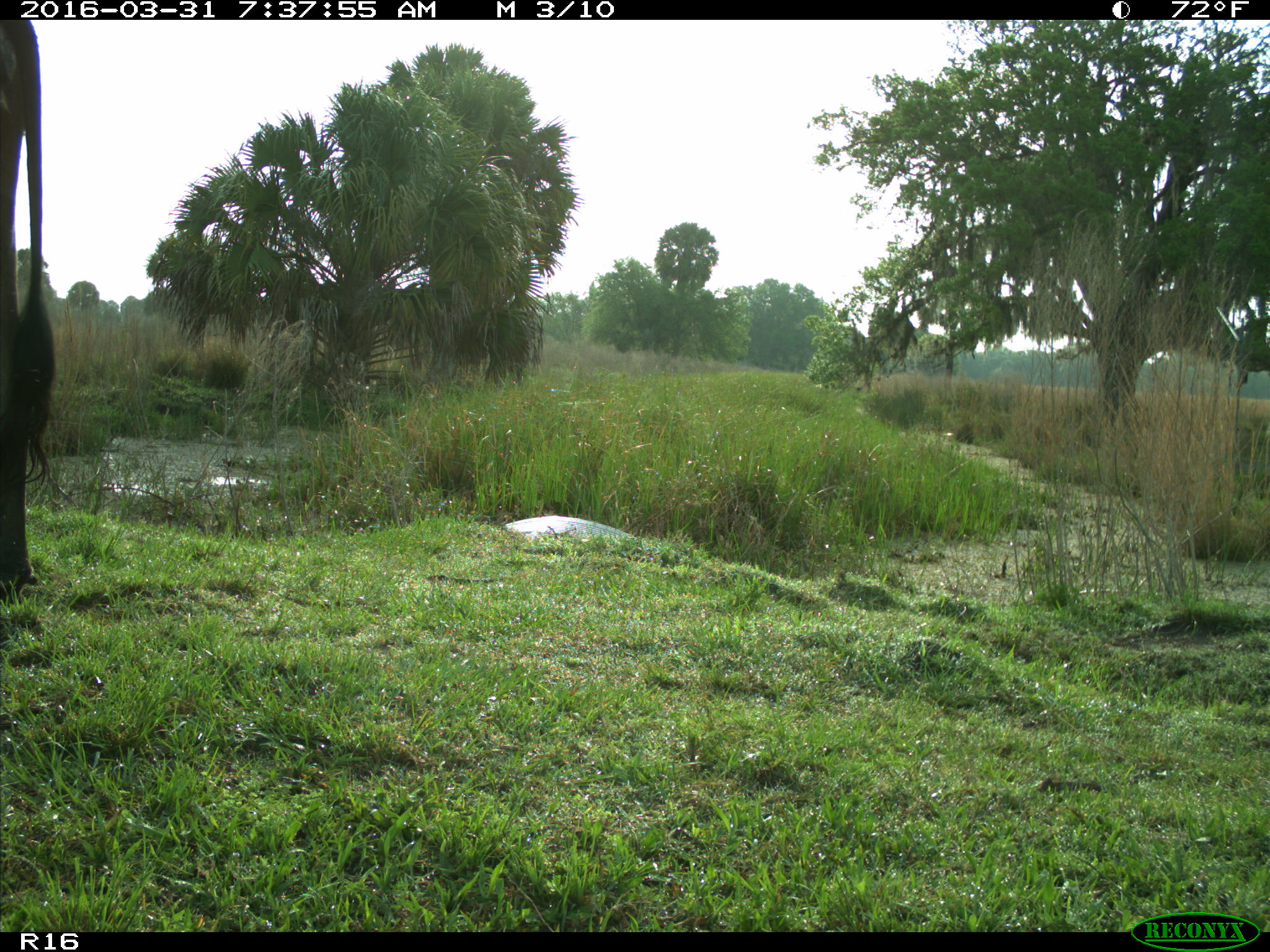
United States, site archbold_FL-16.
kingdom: Animalia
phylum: Chordata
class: Mammalia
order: Artiodactyla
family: Bovidae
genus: Bos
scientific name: Bos taurus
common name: domestic cow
Bos taurus (domestic cow).